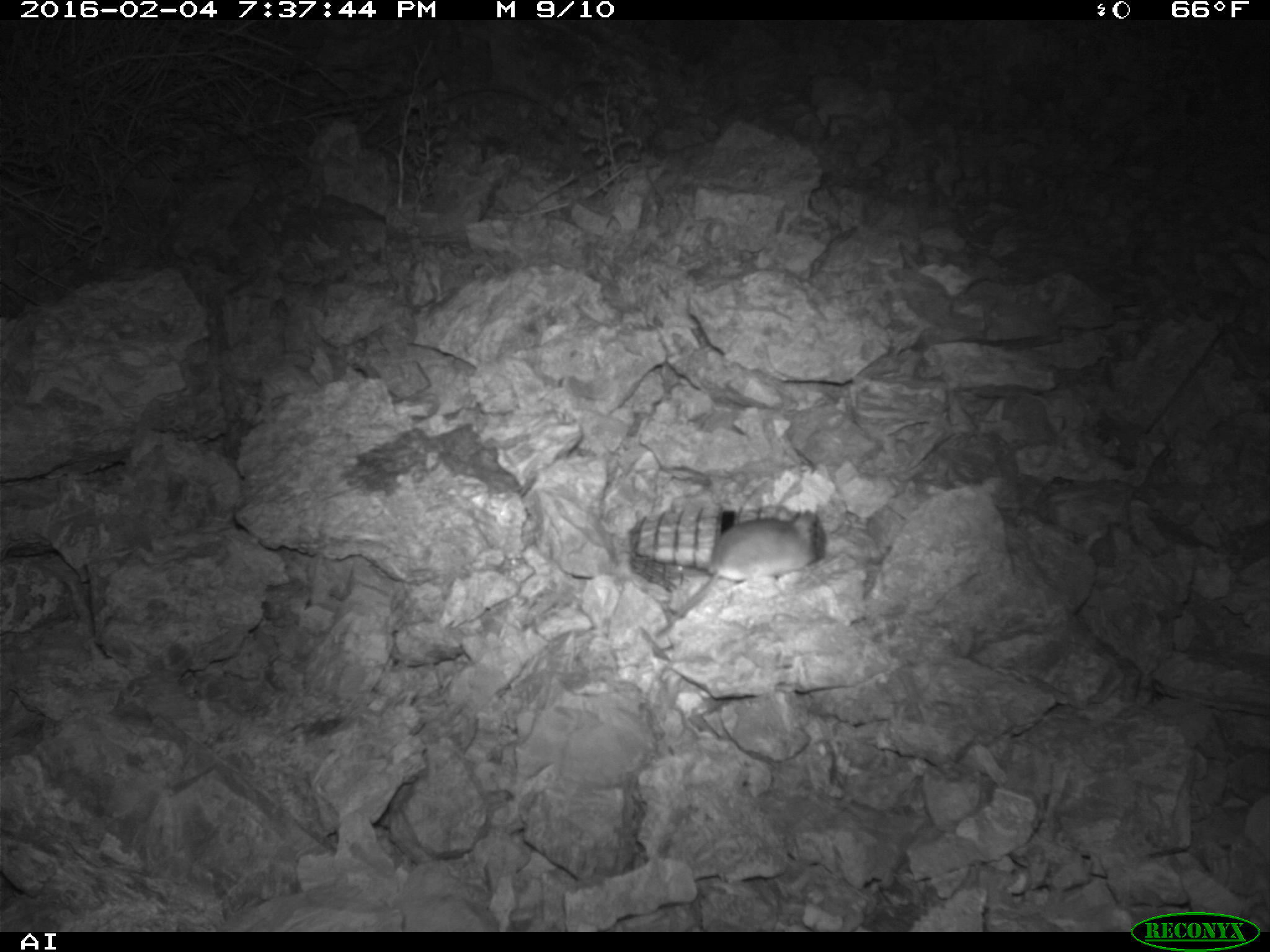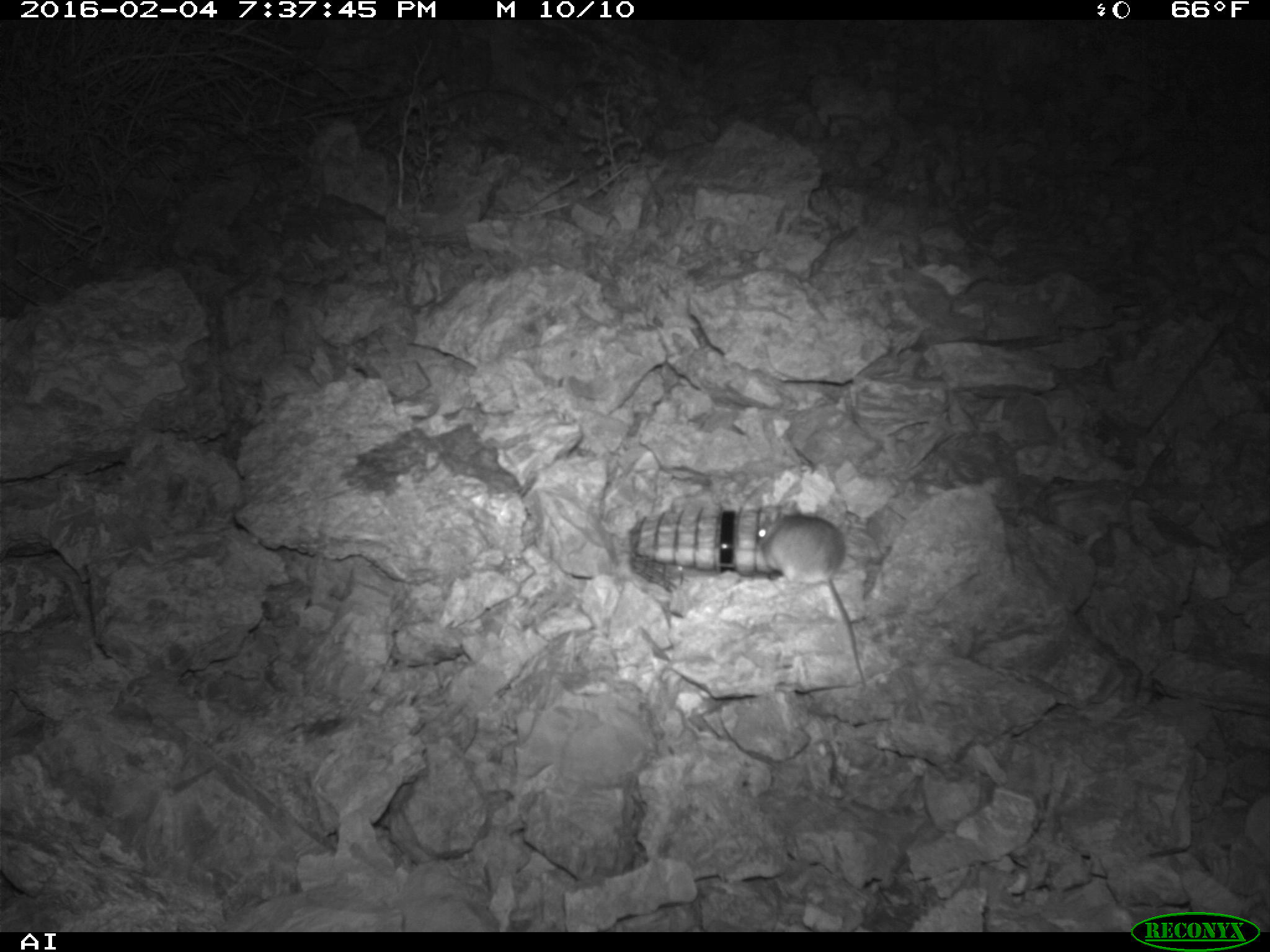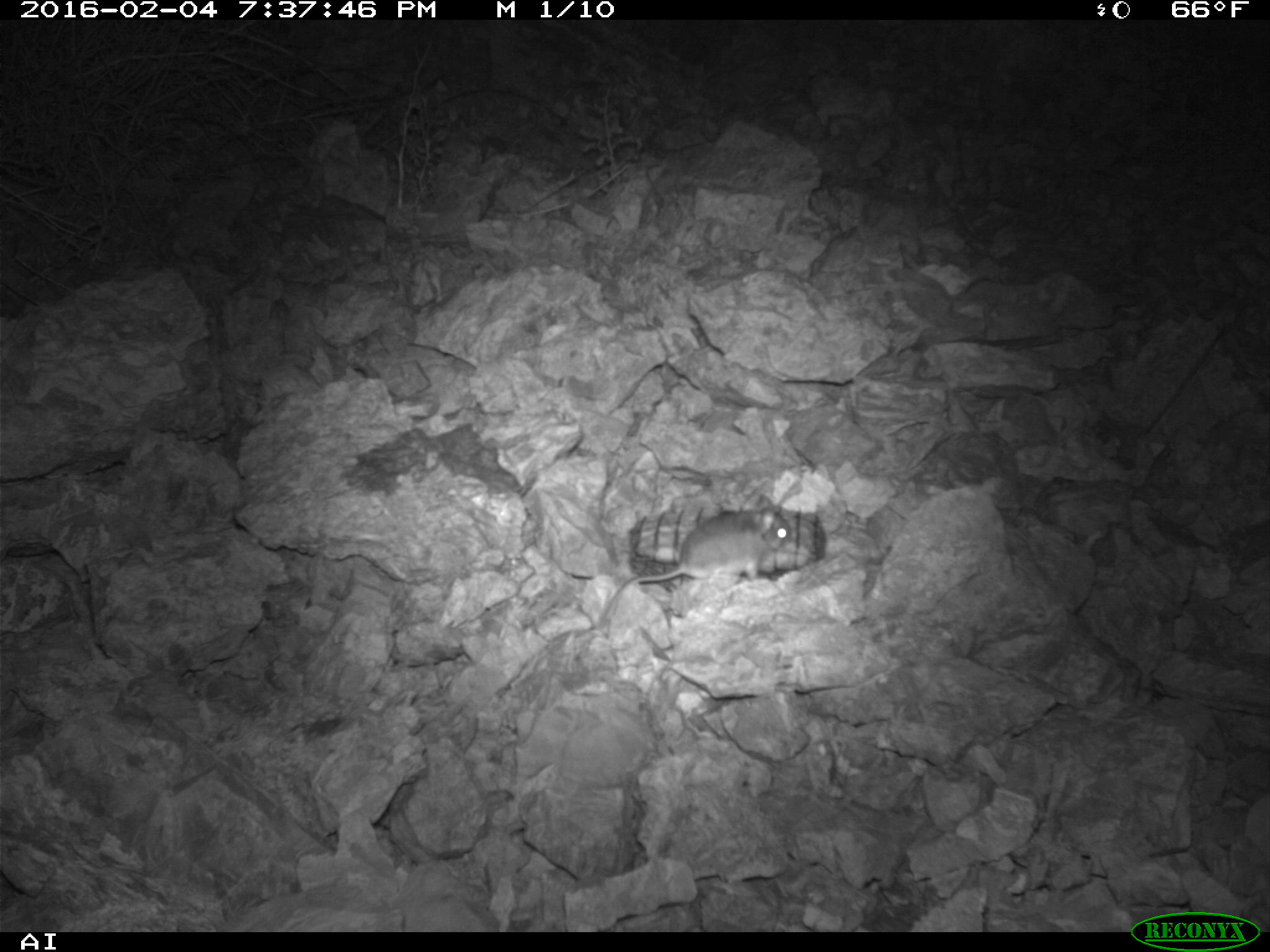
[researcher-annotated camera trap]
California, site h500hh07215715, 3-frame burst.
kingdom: Animalia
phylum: Chordata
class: Mammalia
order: Rodentia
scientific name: Rodentia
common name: rodent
Rodent (Rodentia).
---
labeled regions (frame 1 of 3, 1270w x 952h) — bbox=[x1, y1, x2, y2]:
rodent: bbox=[654, 505, 824, 634]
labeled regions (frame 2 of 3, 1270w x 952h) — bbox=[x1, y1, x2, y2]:
rodent: bbox=[753, 513, 868, 690]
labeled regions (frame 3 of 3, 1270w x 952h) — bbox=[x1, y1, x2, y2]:
rodent: bbox=[598, 494, 790, 630]